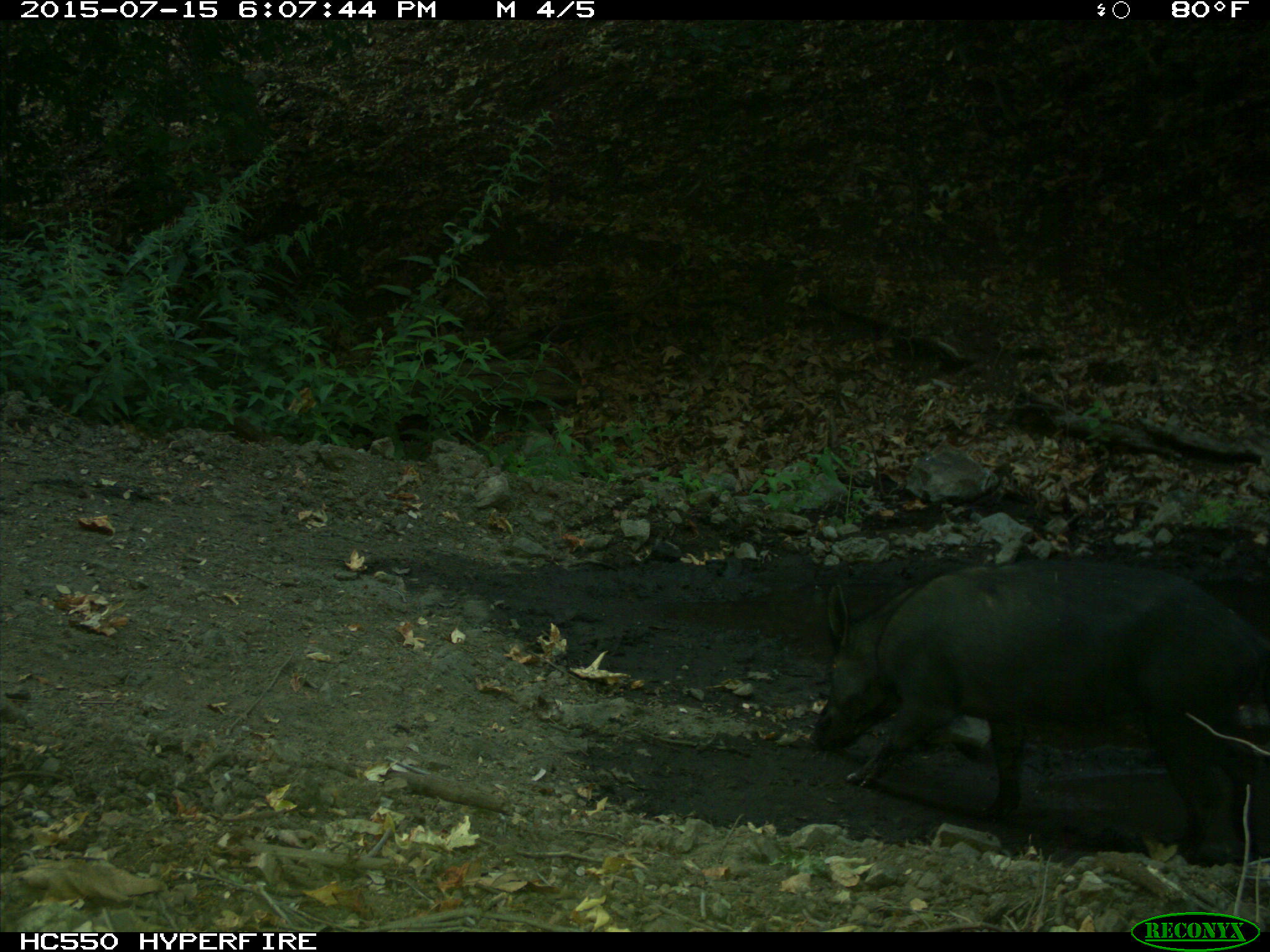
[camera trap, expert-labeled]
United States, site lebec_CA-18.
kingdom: Animalia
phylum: Chordata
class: Mammalia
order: Artiodactyla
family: Suidae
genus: Sus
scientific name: Sus scrofa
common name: wild boar